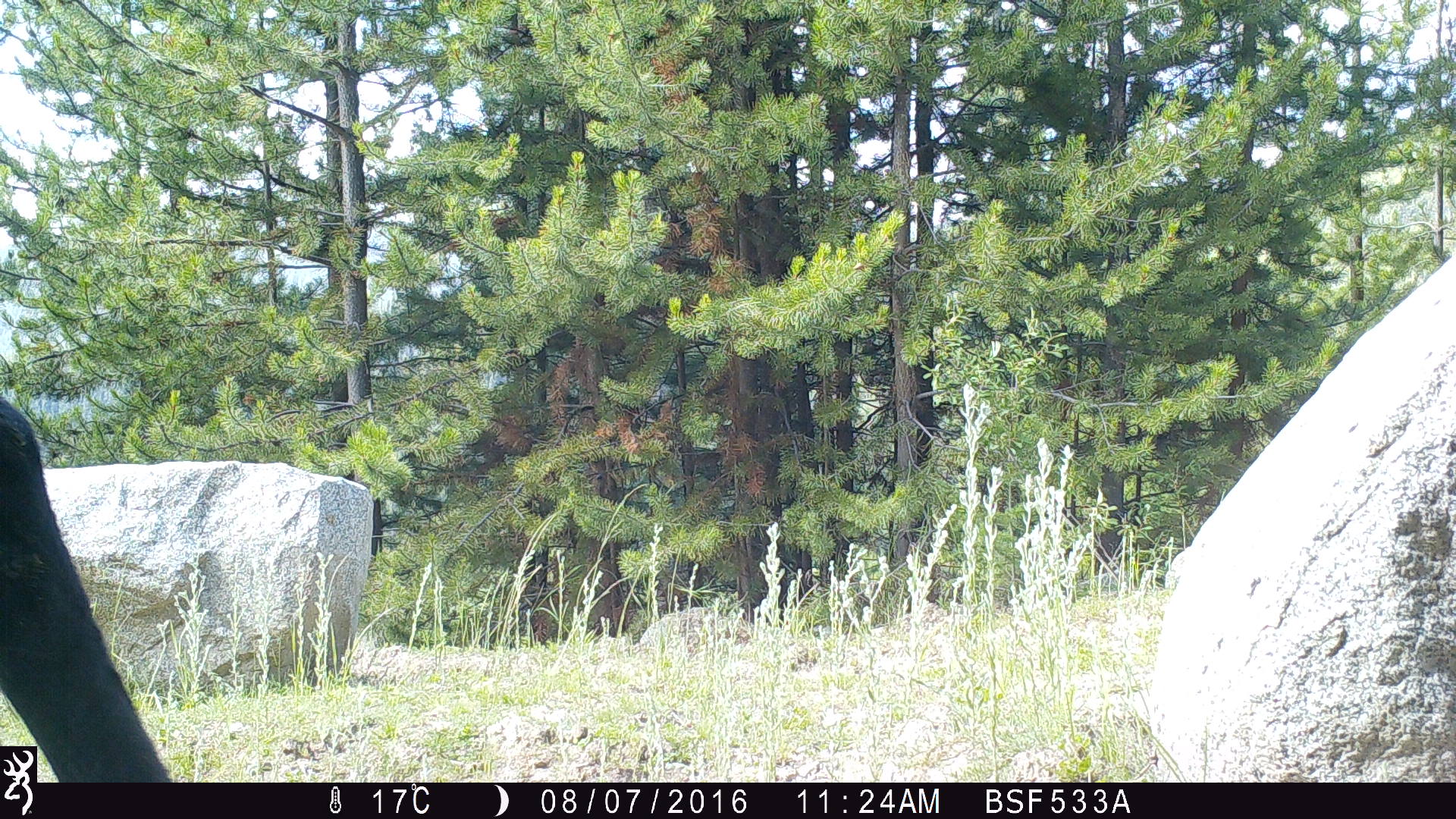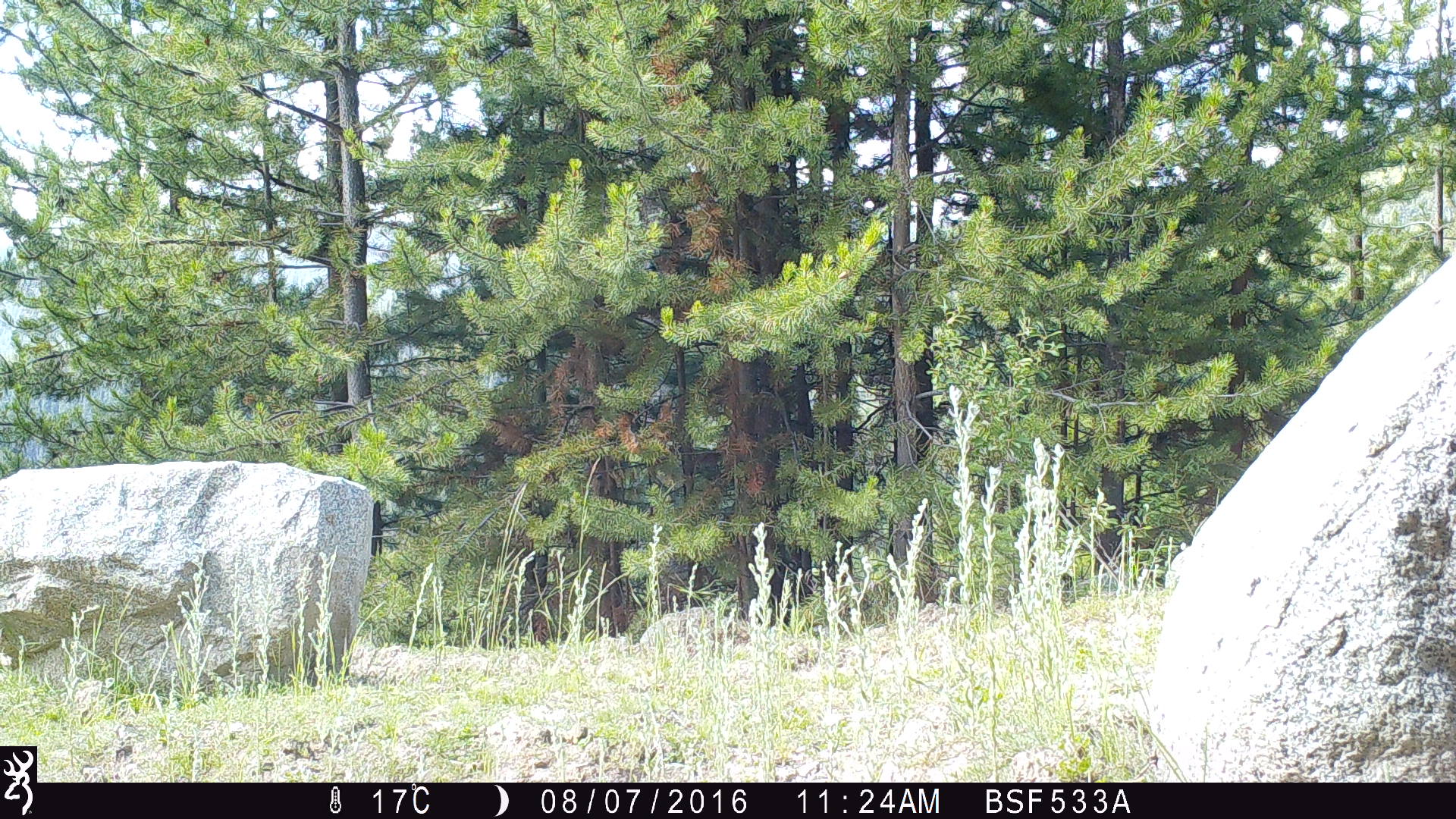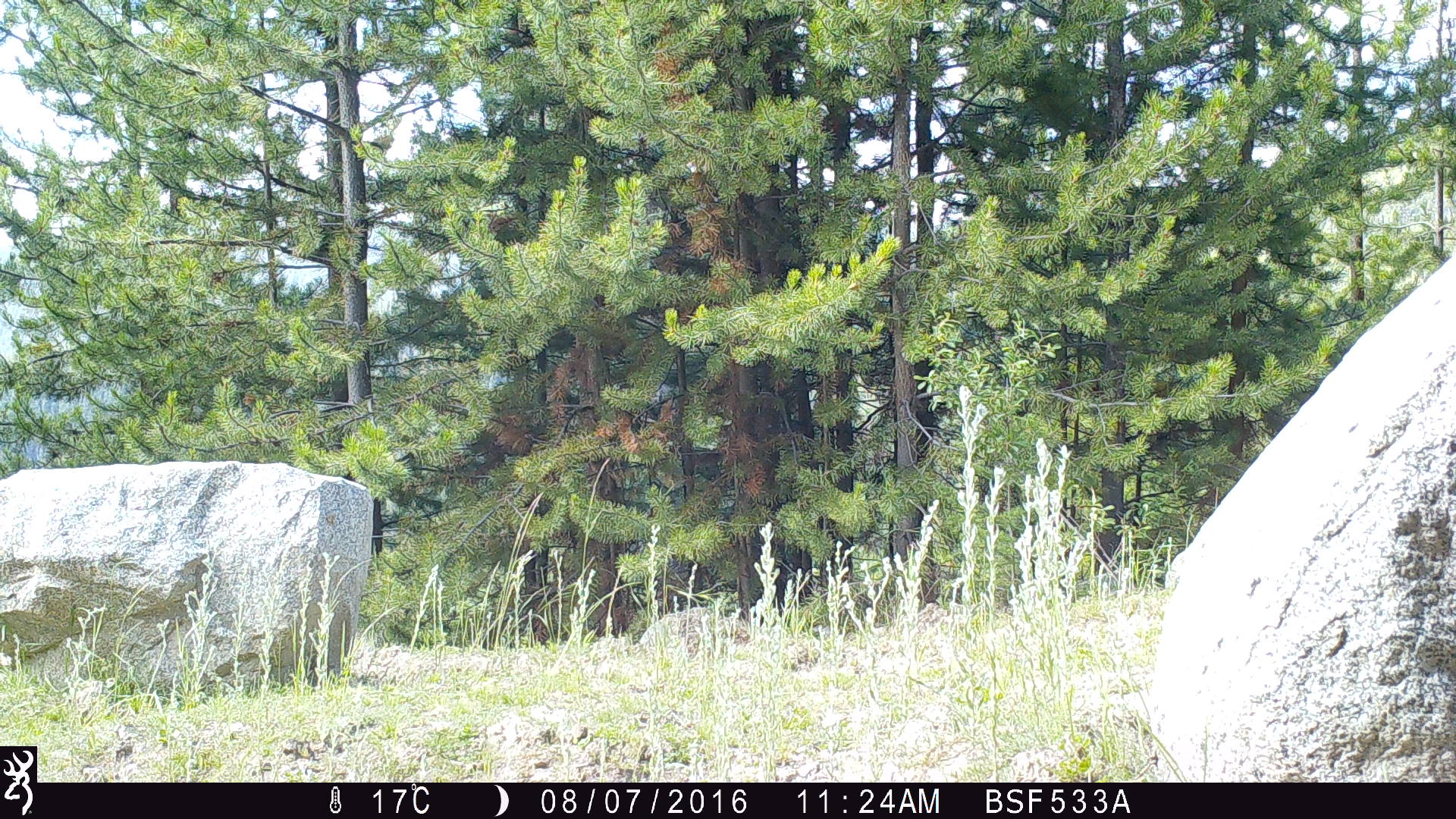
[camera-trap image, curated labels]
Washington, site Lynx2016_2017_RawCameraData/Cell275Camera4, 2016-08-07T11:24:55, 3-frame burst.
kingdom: Animalia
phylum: Chordata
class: Mammalia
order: Artiodactyla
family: Bovidae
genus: Bos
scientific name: Bos taurus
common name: domestic cattle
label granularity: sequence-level